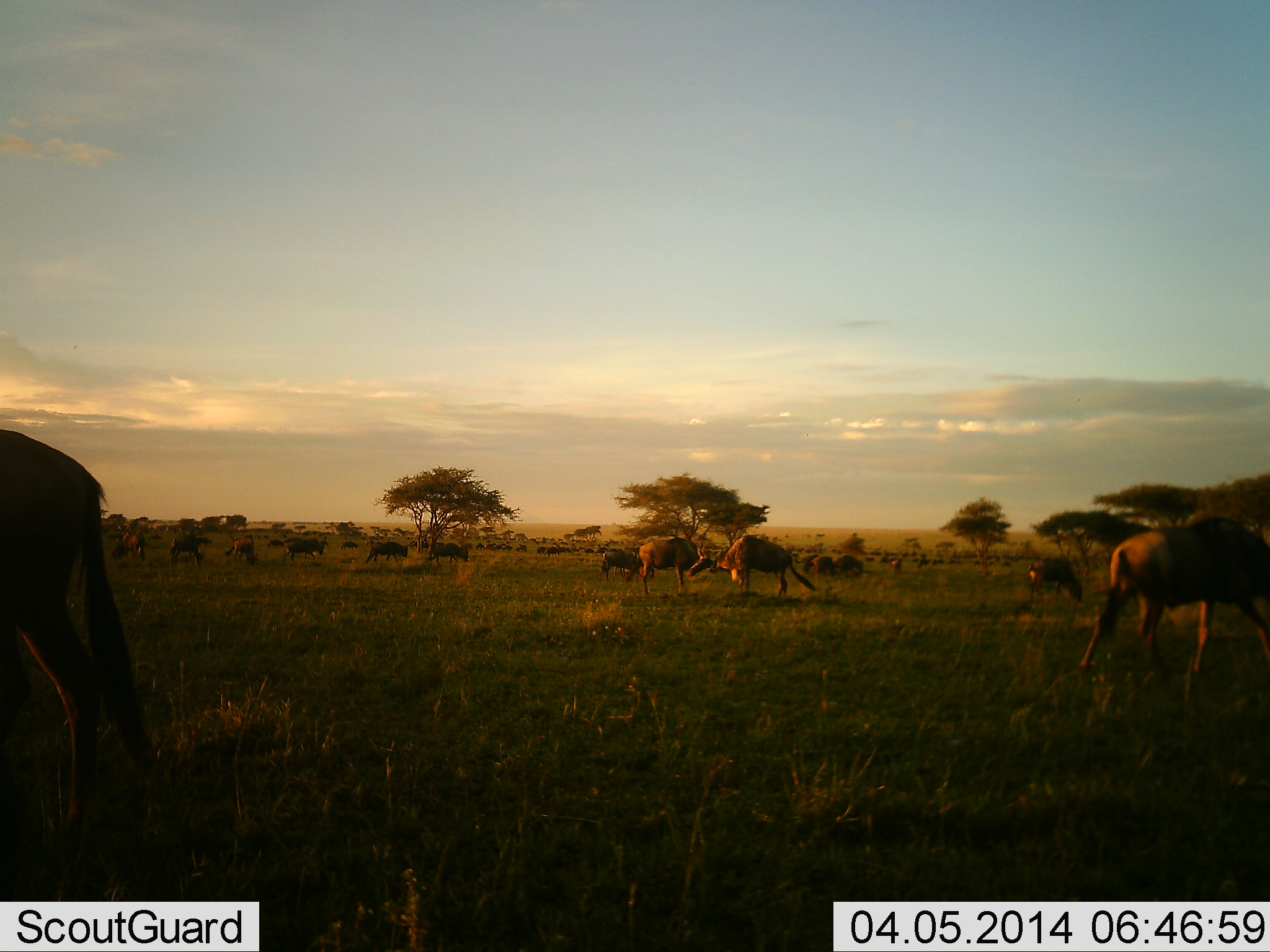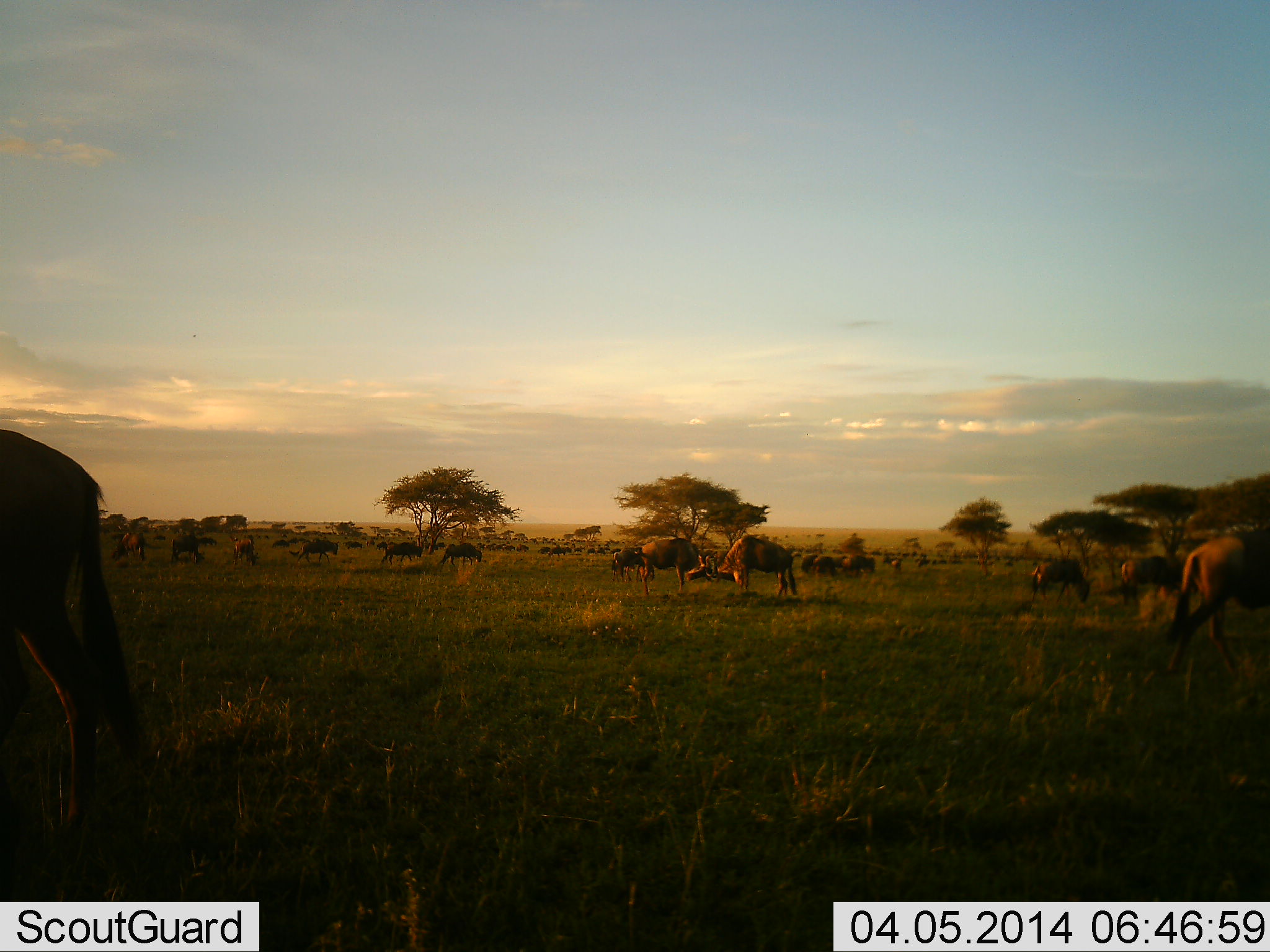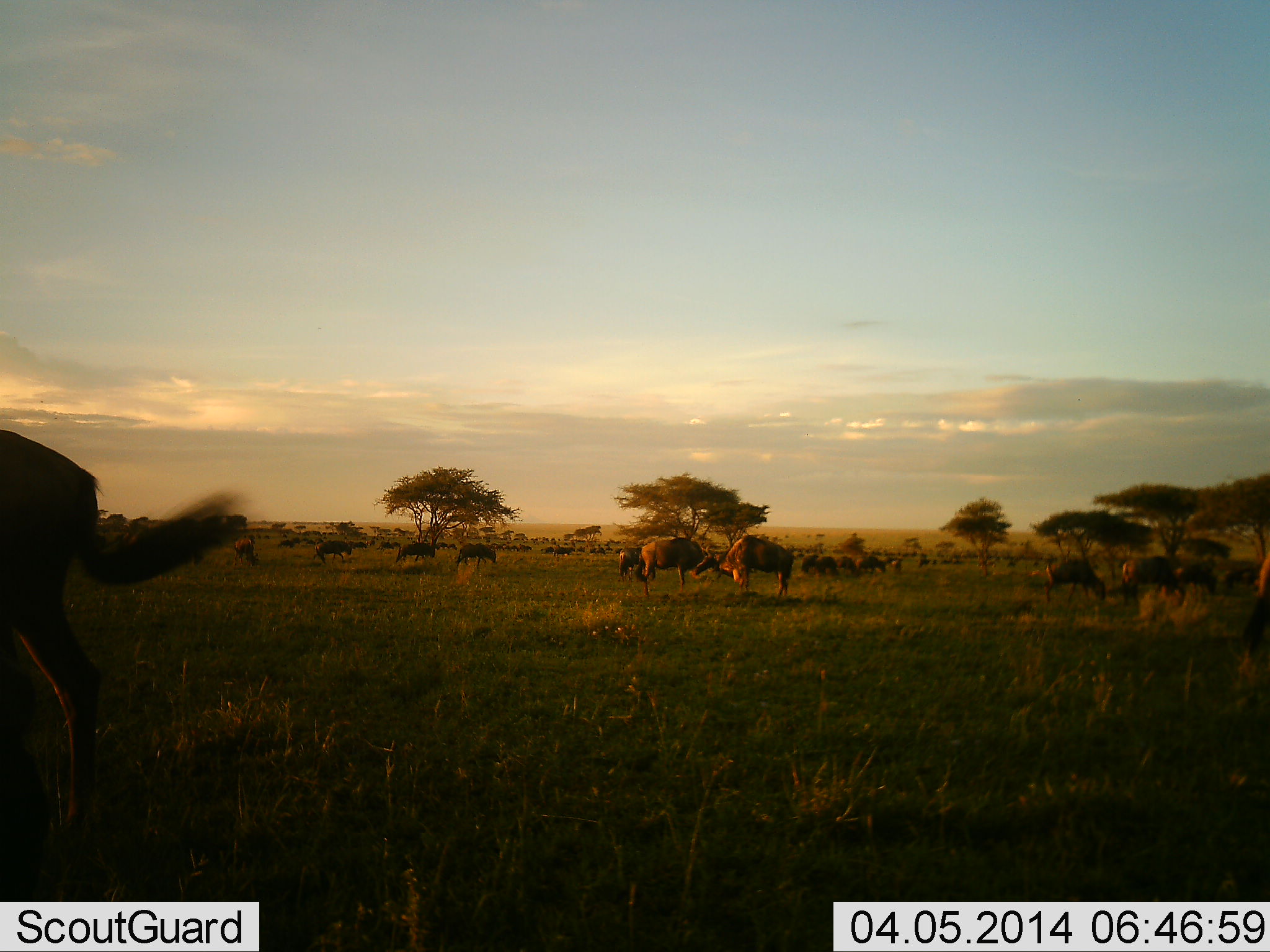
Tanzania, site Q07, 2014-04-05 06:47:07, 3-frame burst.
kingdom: Animalia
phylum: Chordata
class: Mammalia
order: Artiodactyla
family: Bovidae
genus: Connochaetes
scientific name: Connochaetes taurinus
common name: blue wildebeest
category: wildebeest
Wildebeest (blue wildebeest) (Connochaetes taurinus), count 11-50. Behavior (volunteer vote fractions): standing 60%, resting 0%, moving 80%, interacting 0%. Young present (vote fraction): 0%. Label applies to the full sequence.